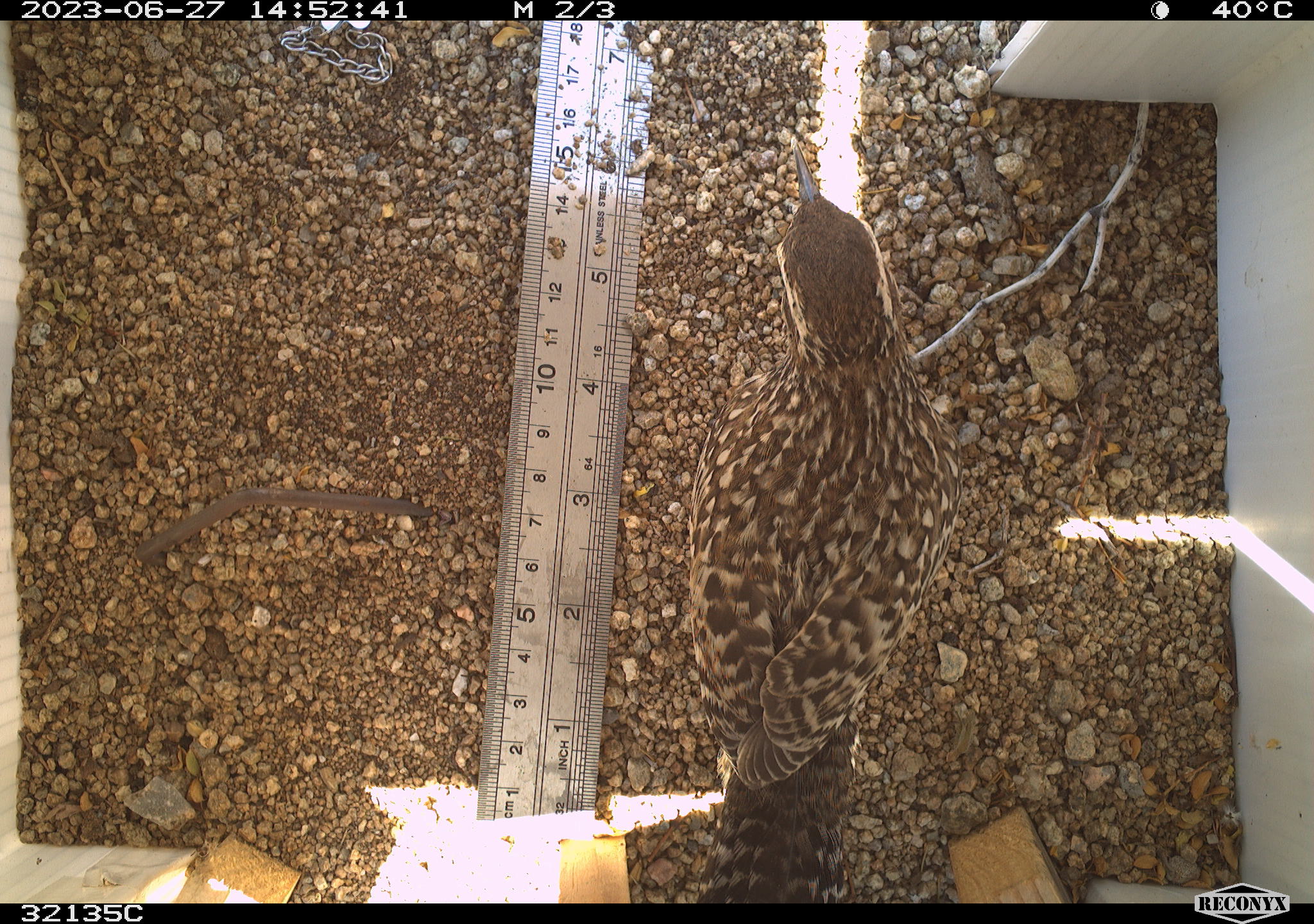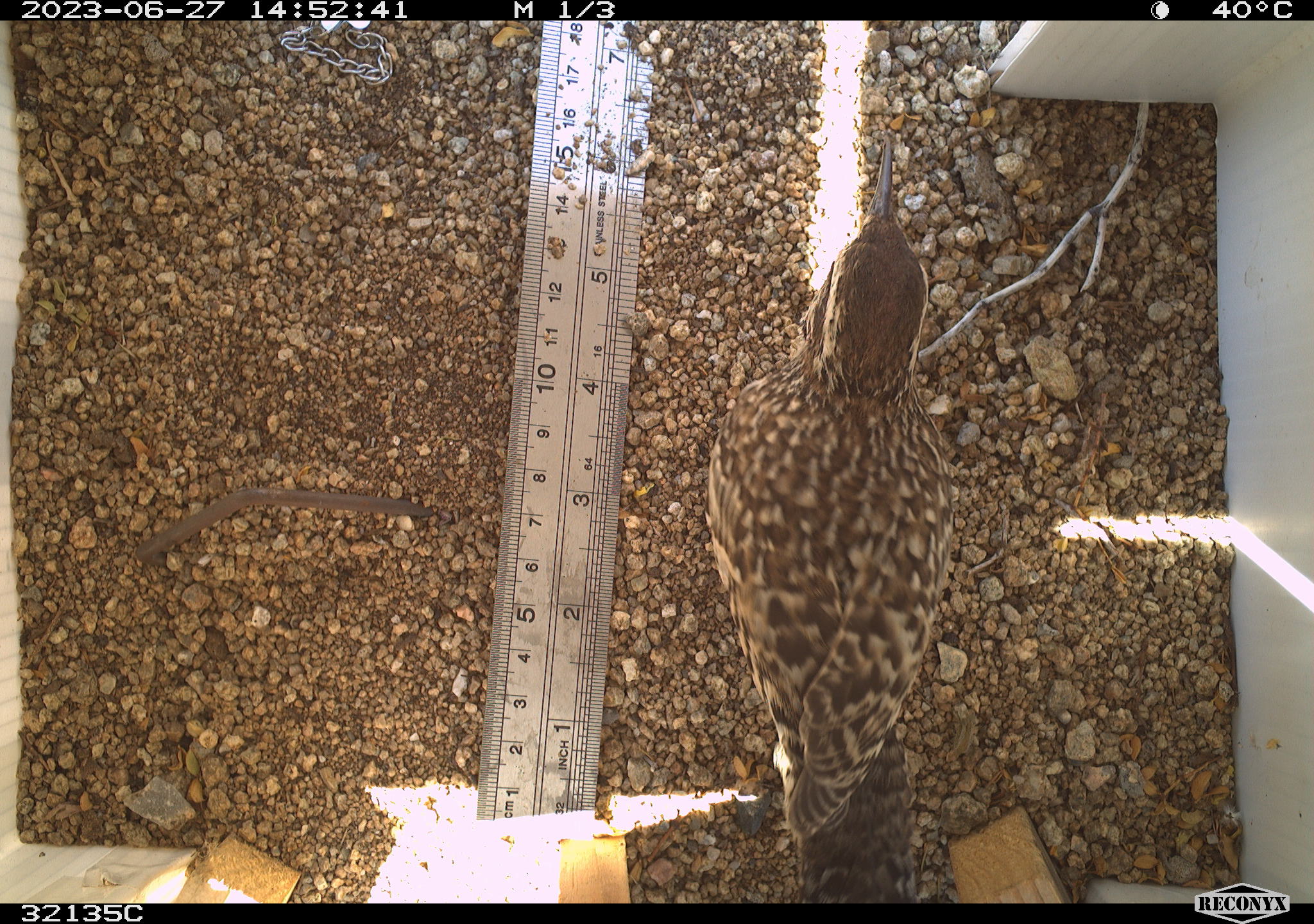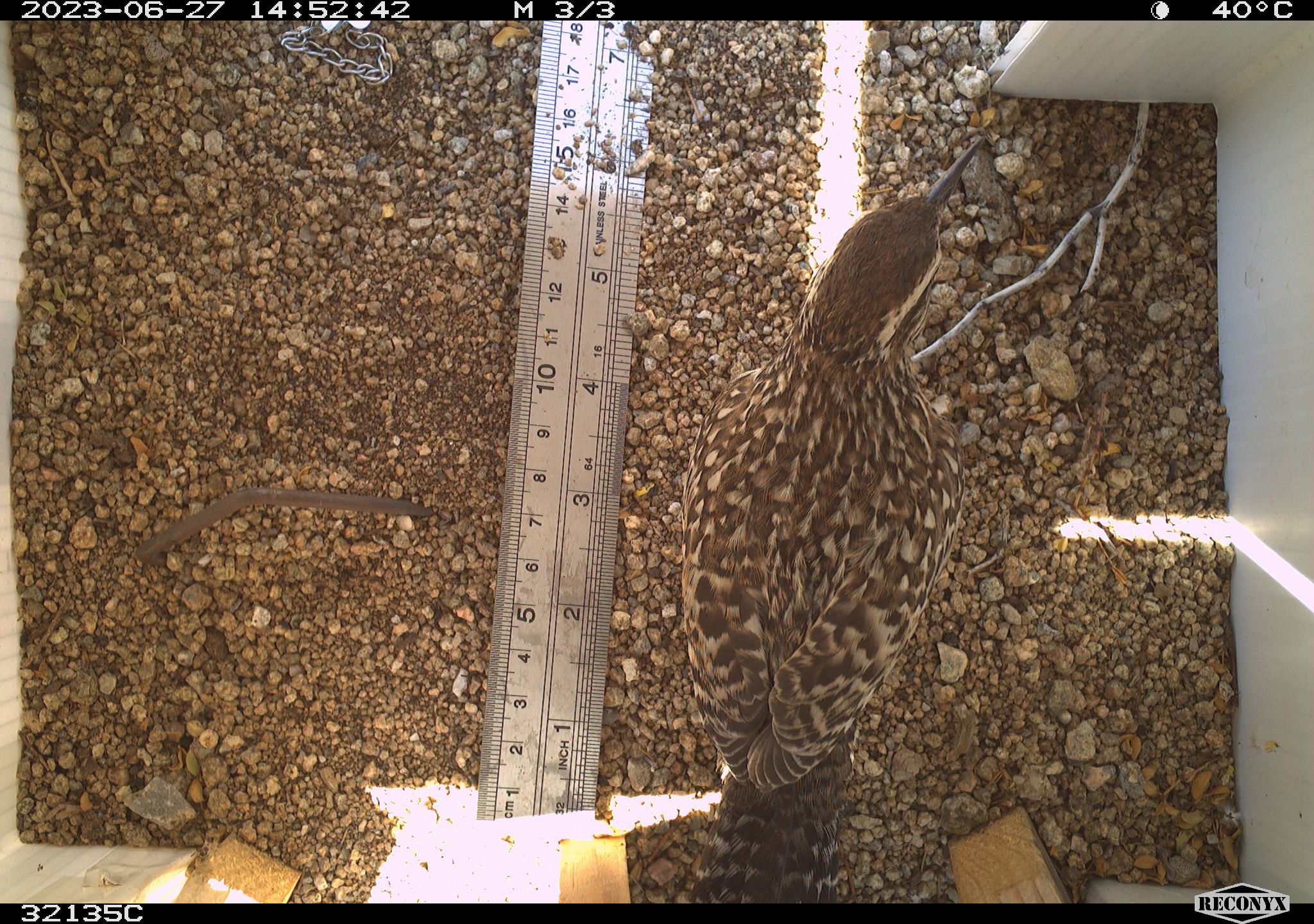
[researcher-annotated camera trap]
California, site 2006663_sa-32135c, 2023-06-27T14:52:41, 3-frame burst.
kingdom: Animalia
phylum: Chordata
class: Aves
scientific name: Aves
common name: bird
Bird (Aves).